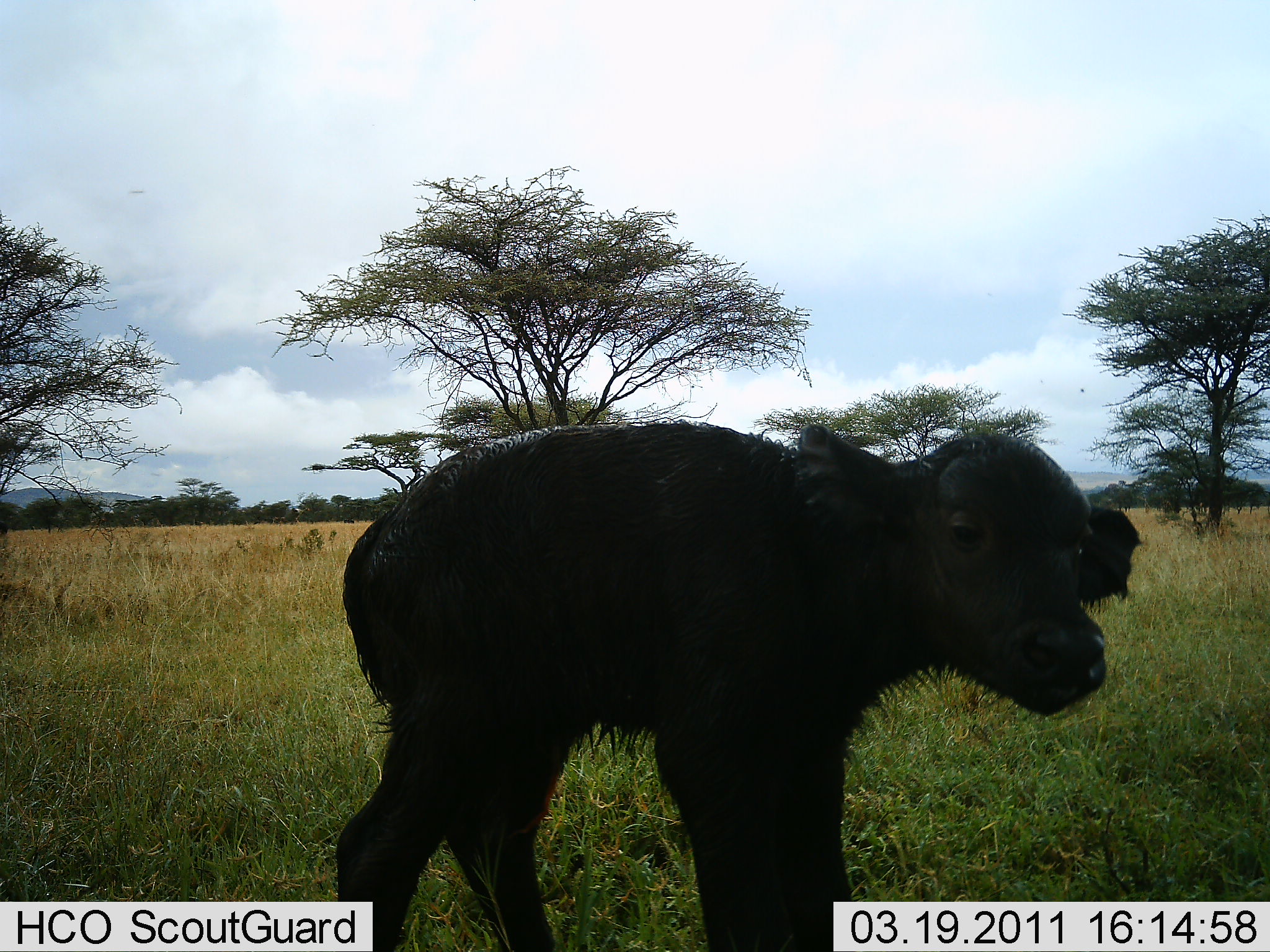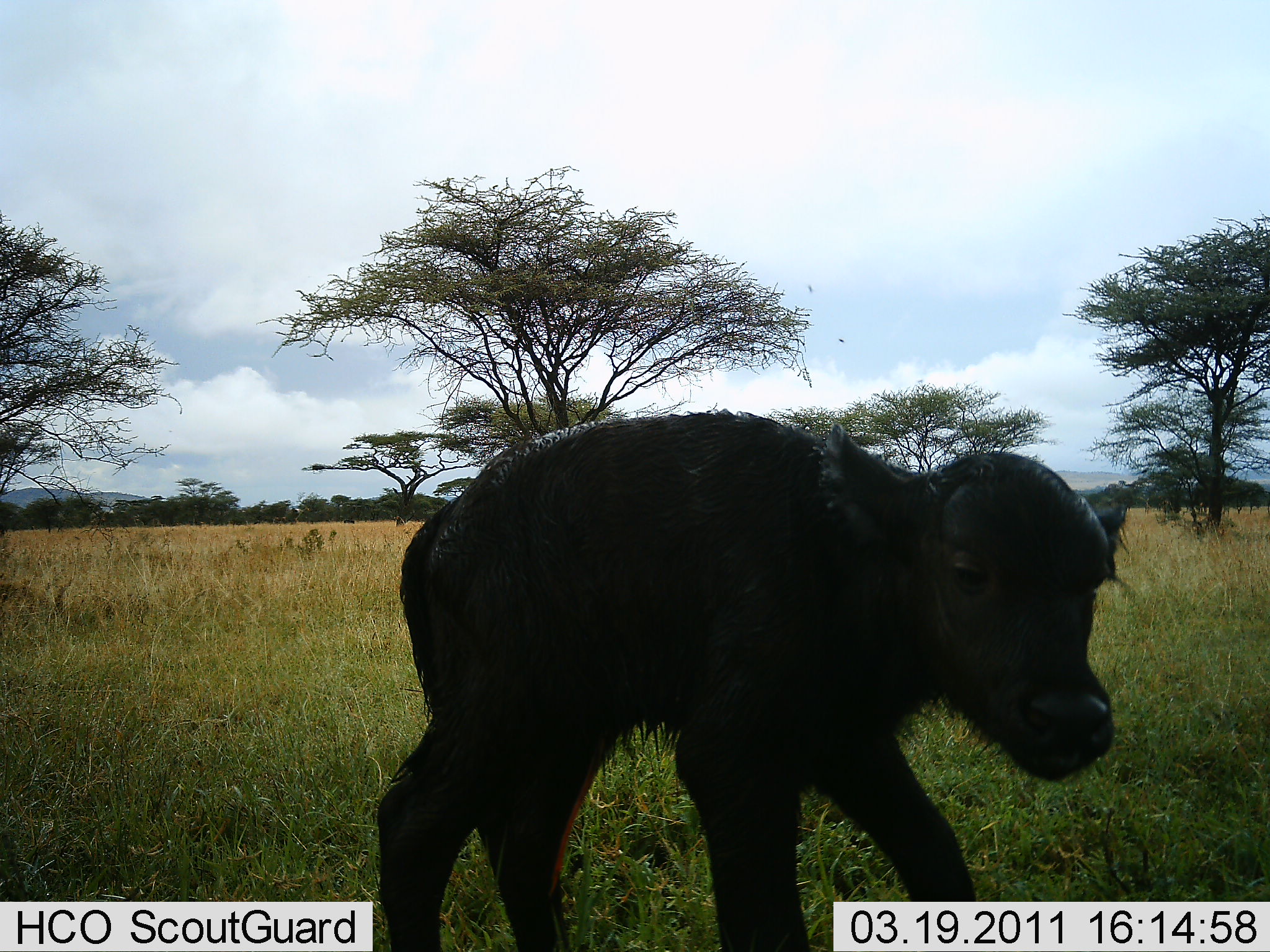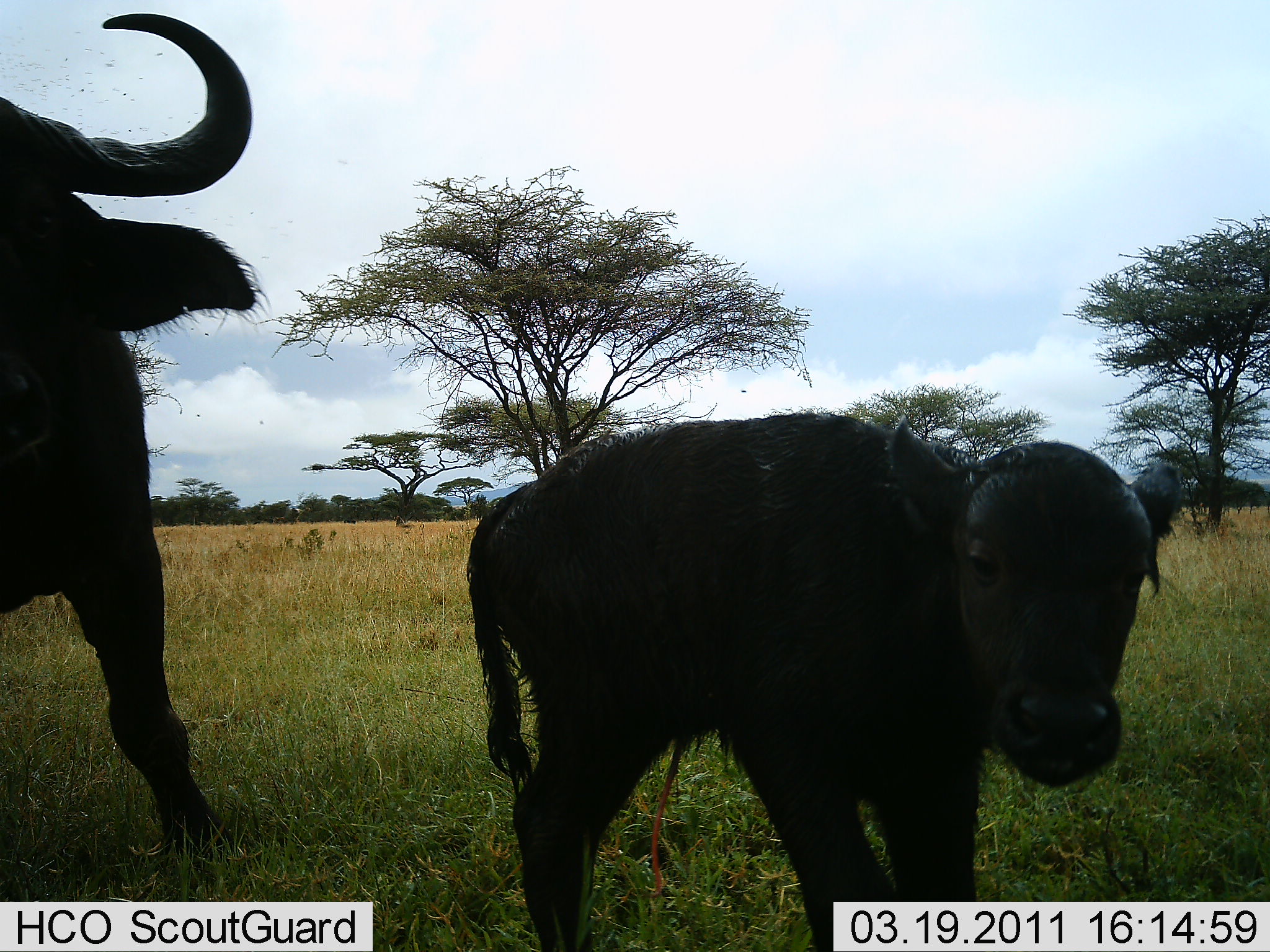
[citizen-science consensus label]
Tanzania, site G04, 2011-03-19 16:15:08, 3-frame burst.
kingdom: Animalia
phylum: Chordata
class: Mammalia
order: Artiodactyla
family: Bovidae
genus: Syncerus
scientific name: Syncerus caffer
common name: cape buffalo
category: buffalo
Buffalo (cape buffalo) (Syncerus caffer), count 2. Behavior (volunteer vote fractions): standing 73%, resting 9%, moving 27%, interacting 18%. Young present (vote fraction): 100%. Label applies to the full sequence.